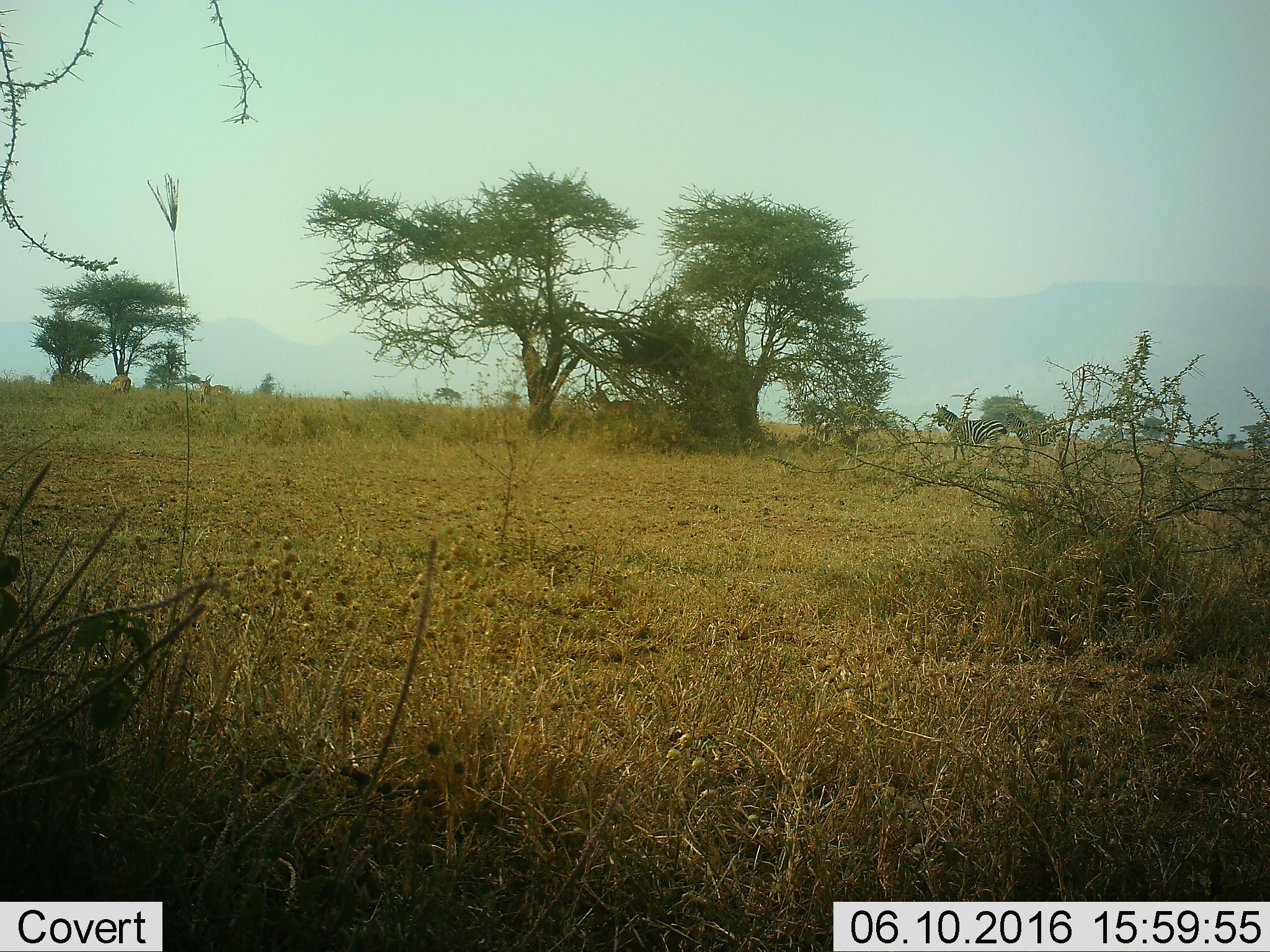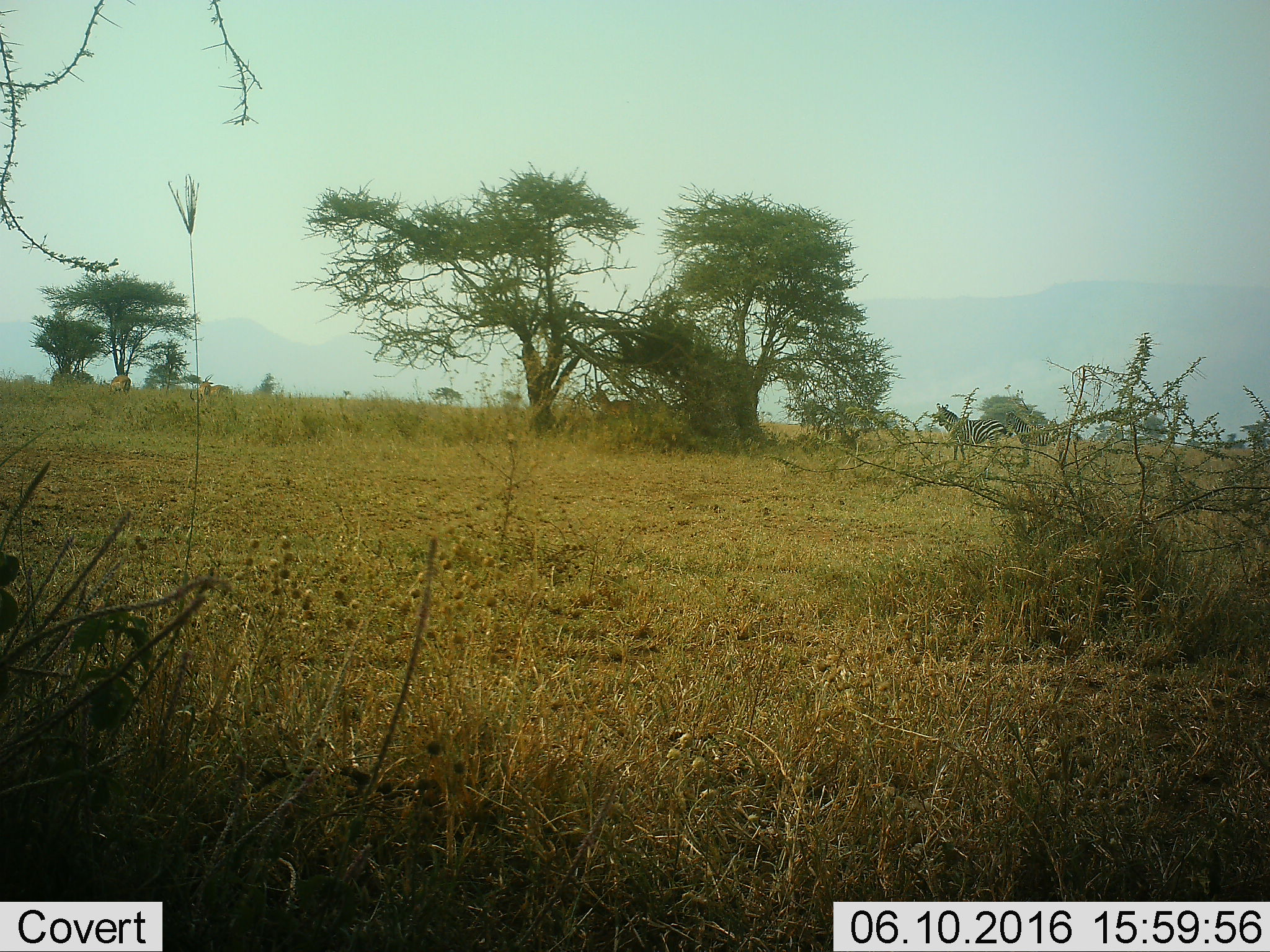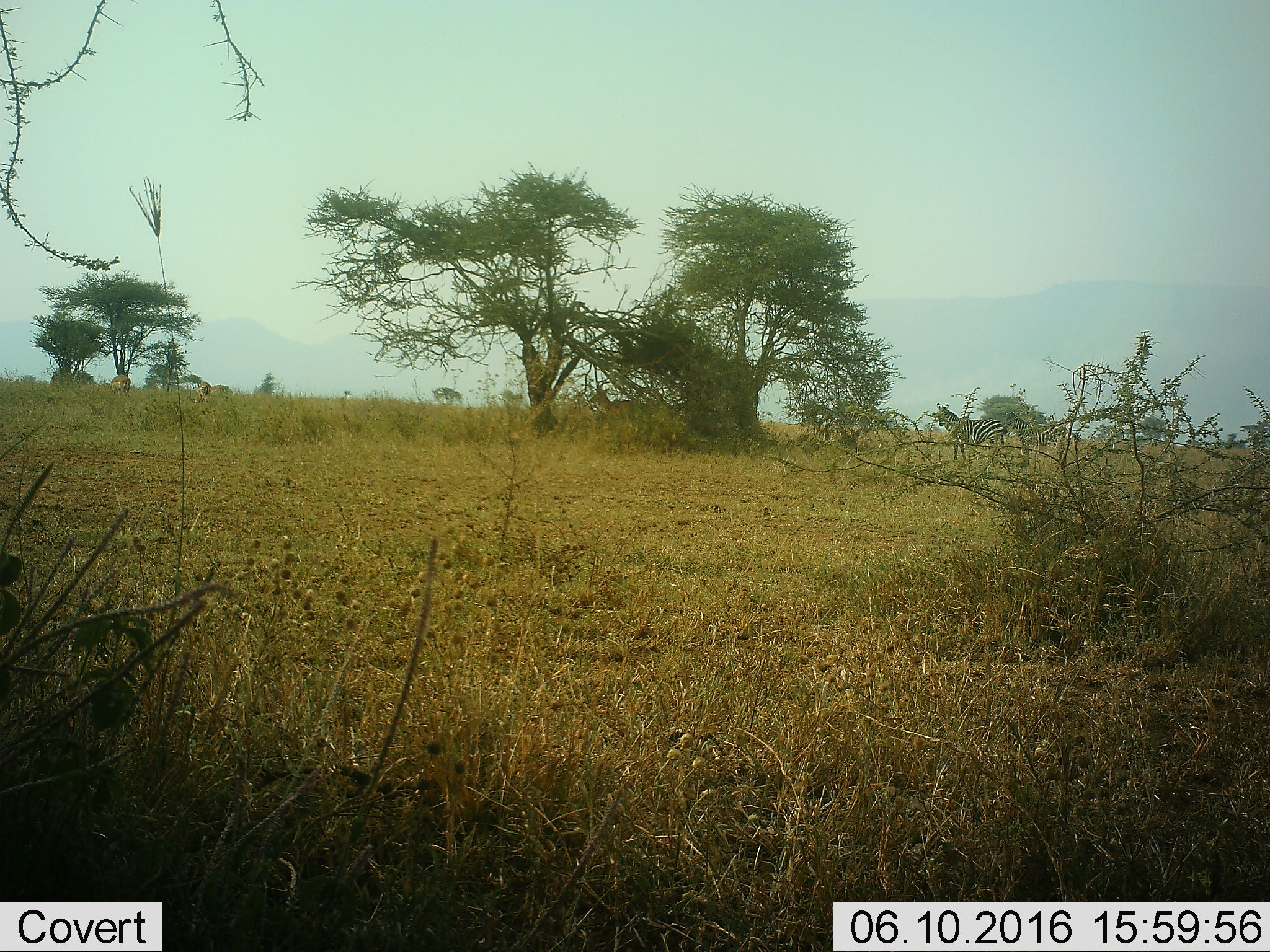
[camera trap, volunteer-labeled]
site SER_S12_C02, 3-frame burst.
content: unidentified animal